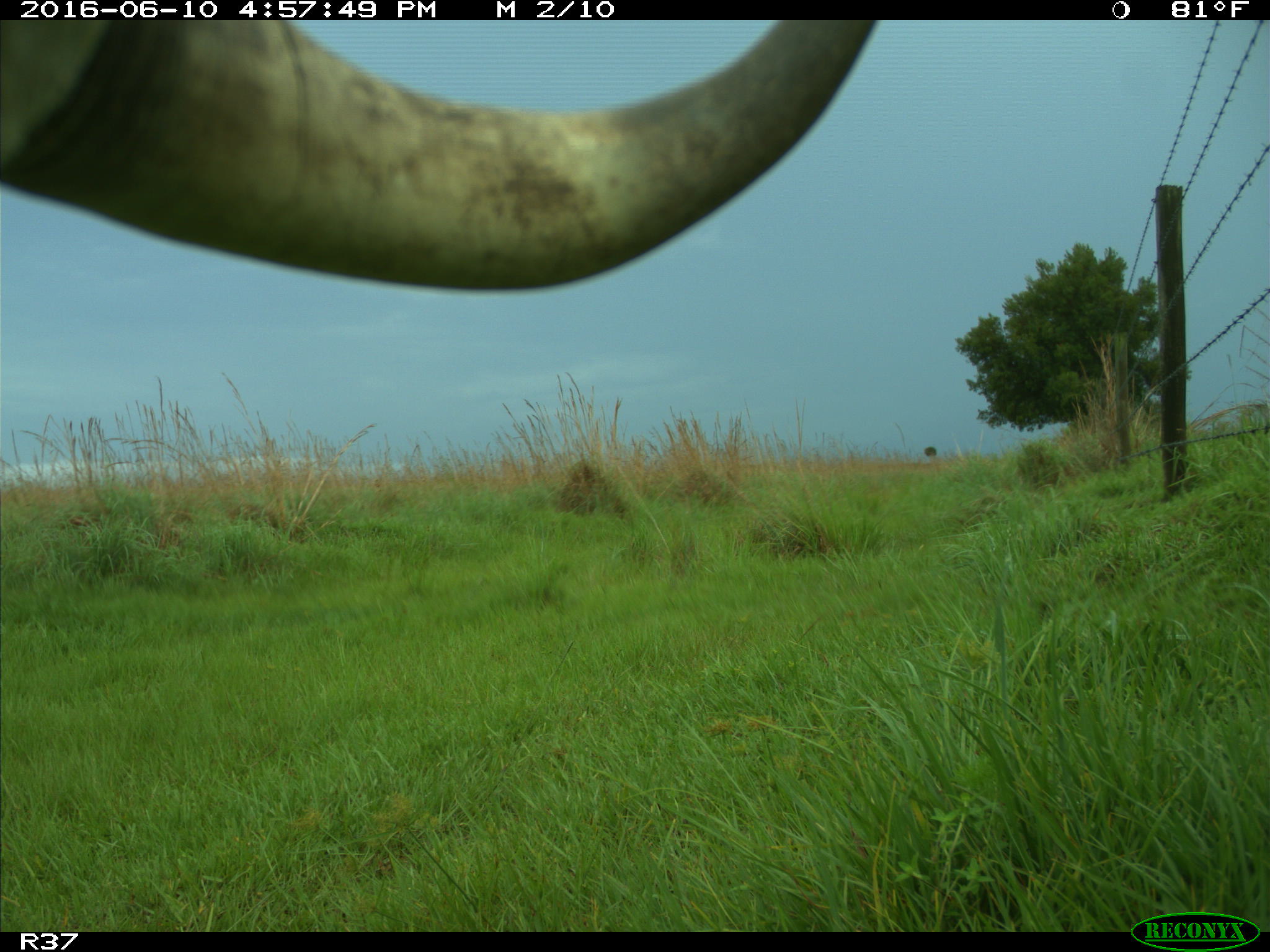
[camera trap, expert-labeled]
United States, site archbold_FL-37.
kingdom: Animalia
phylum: Chordata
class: Mammalia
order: Artiodactyla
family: Bovidae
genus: Bos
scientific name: Bos taurus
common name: domestic cow